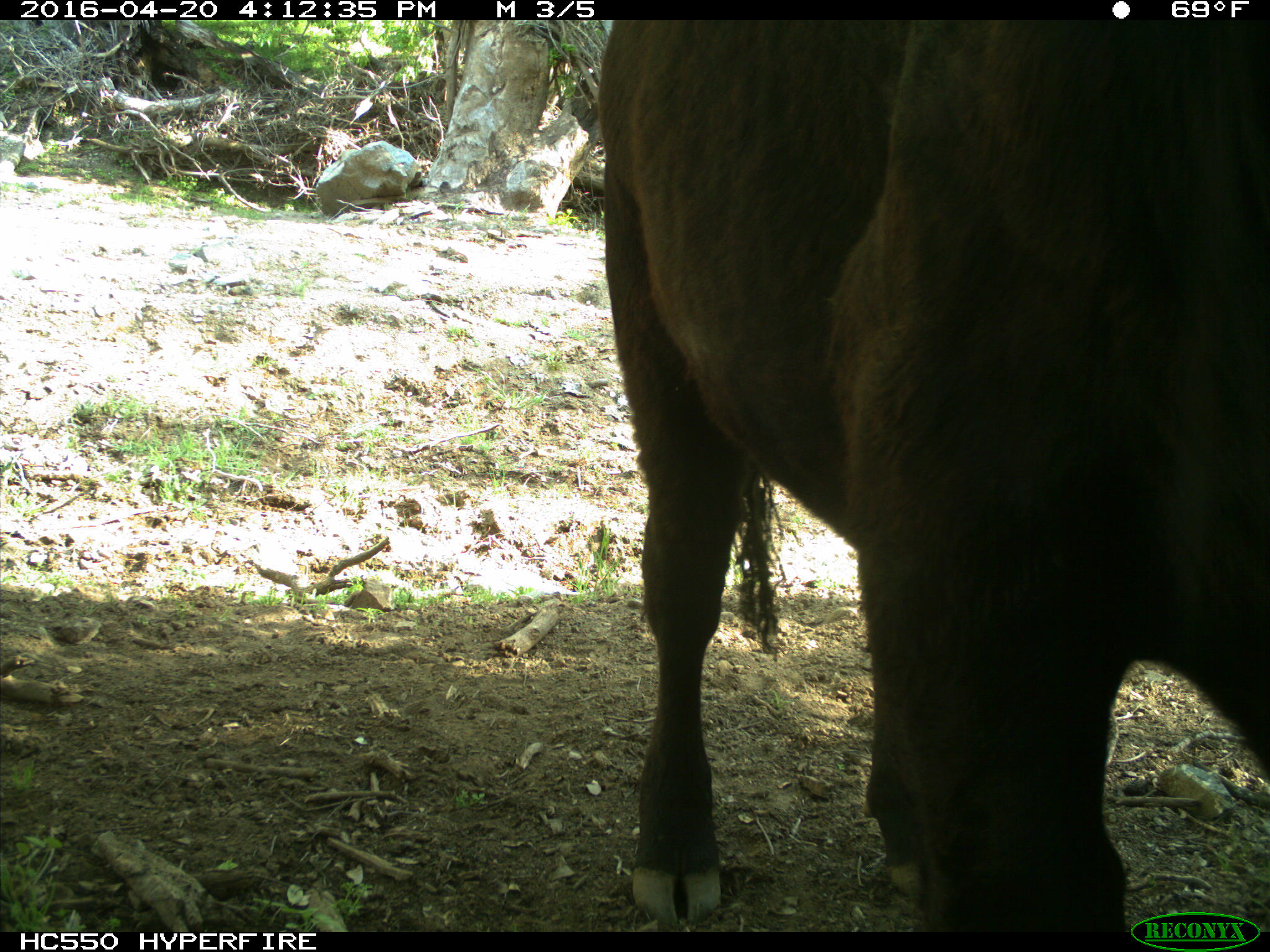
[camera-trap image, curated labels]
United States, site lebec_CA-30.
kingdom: Animalia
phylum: Chordata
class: Mammalia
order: Artiodactyla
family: Bovidae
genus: Bos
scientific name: Bos taurus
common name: domestic cow